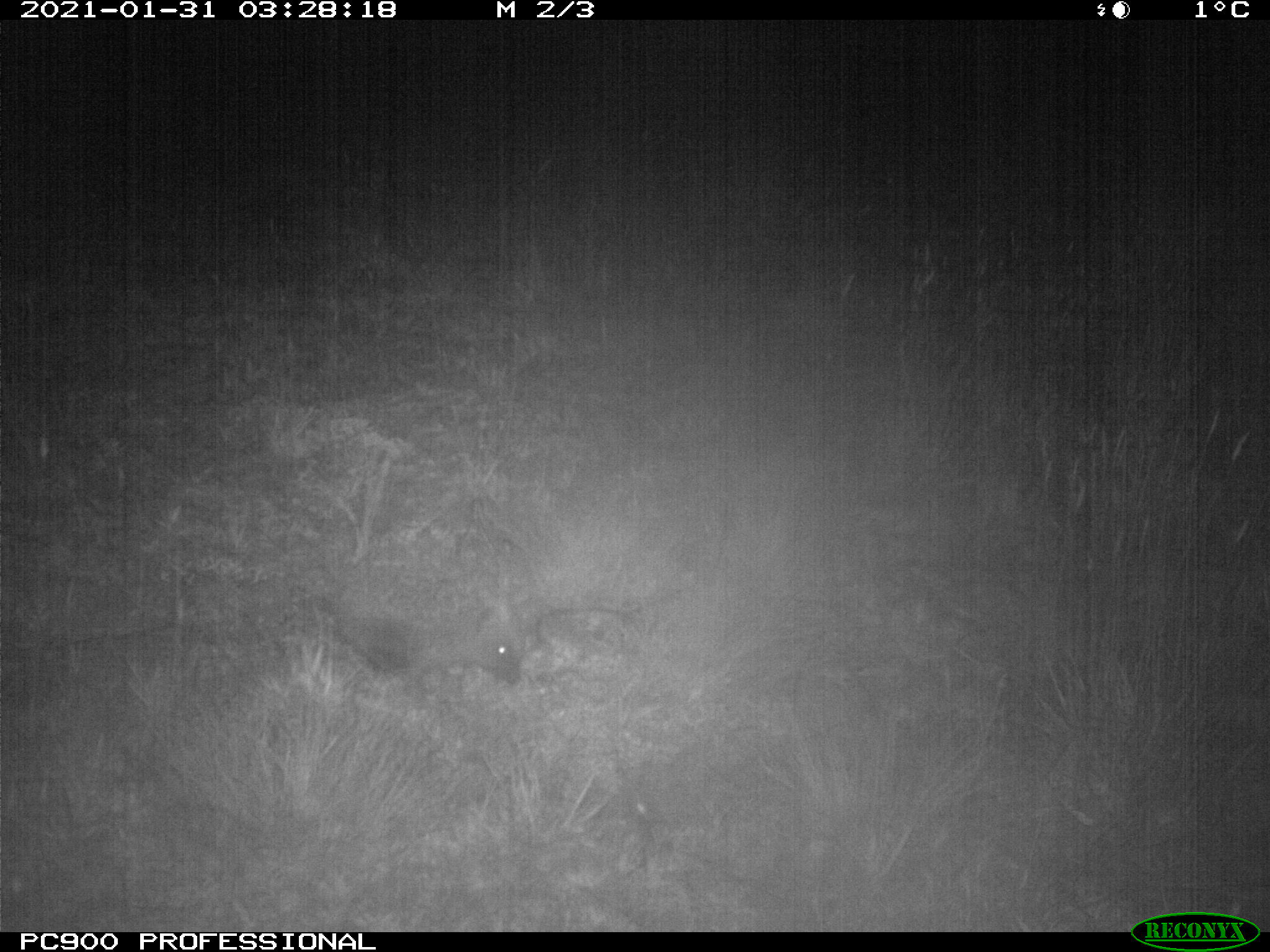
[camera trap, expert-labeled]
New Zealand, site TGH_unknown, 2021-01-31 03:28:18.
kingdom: Animalia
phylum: Chordata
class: Mammalia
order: Eulipotyphla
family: Erinaceidae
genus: Erinaceus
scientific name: Erinaceus europaeus europaeus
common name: european hedgehog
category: hedgehog